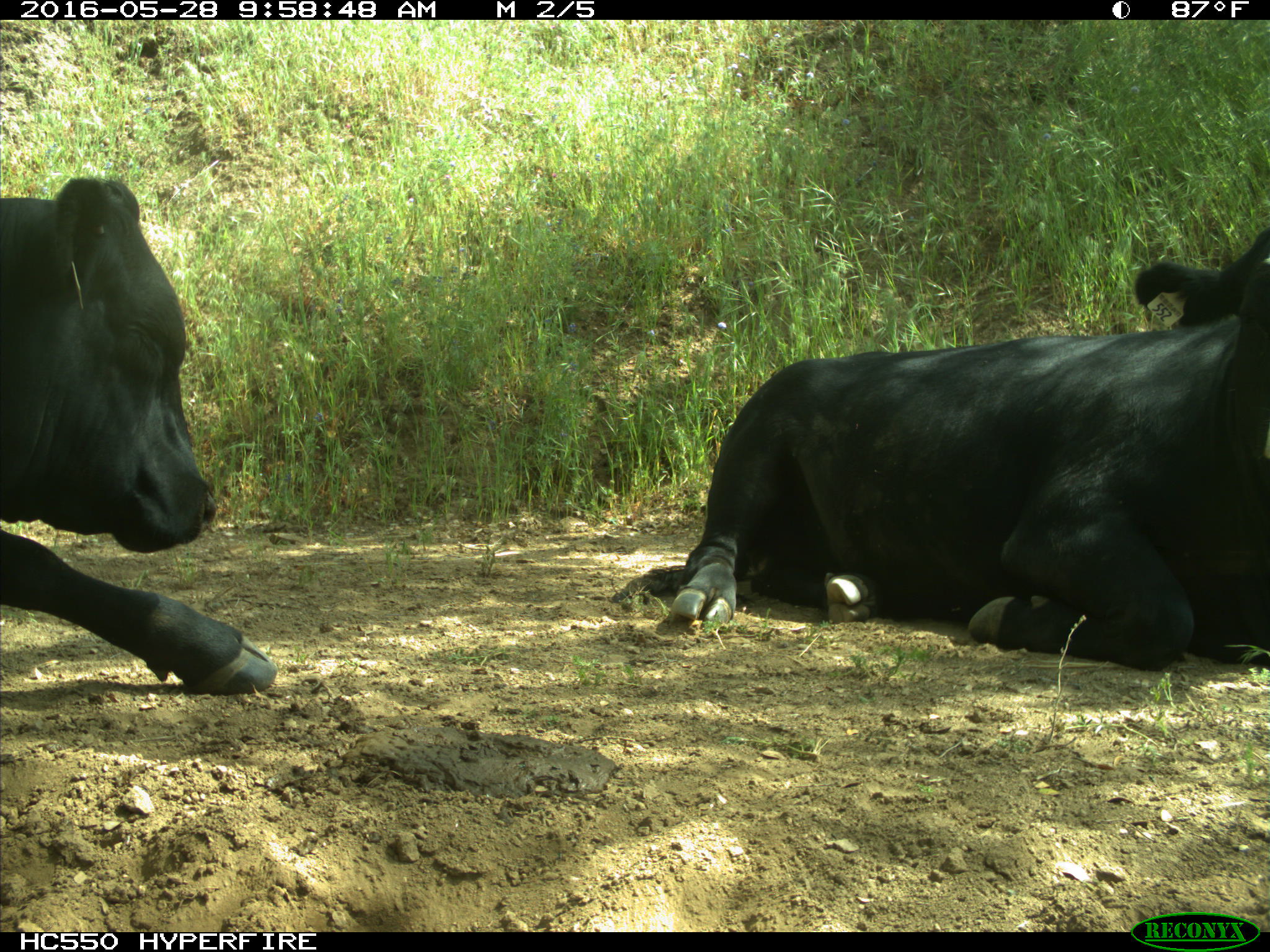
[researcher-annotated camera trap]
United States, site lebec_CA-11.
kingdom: Animalia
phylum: Chordata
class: Mammalia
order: Artiodactyla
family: Bovidae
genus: Bos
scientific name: Bos taurus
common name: domestic cow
Bos taurus (domestic cow).